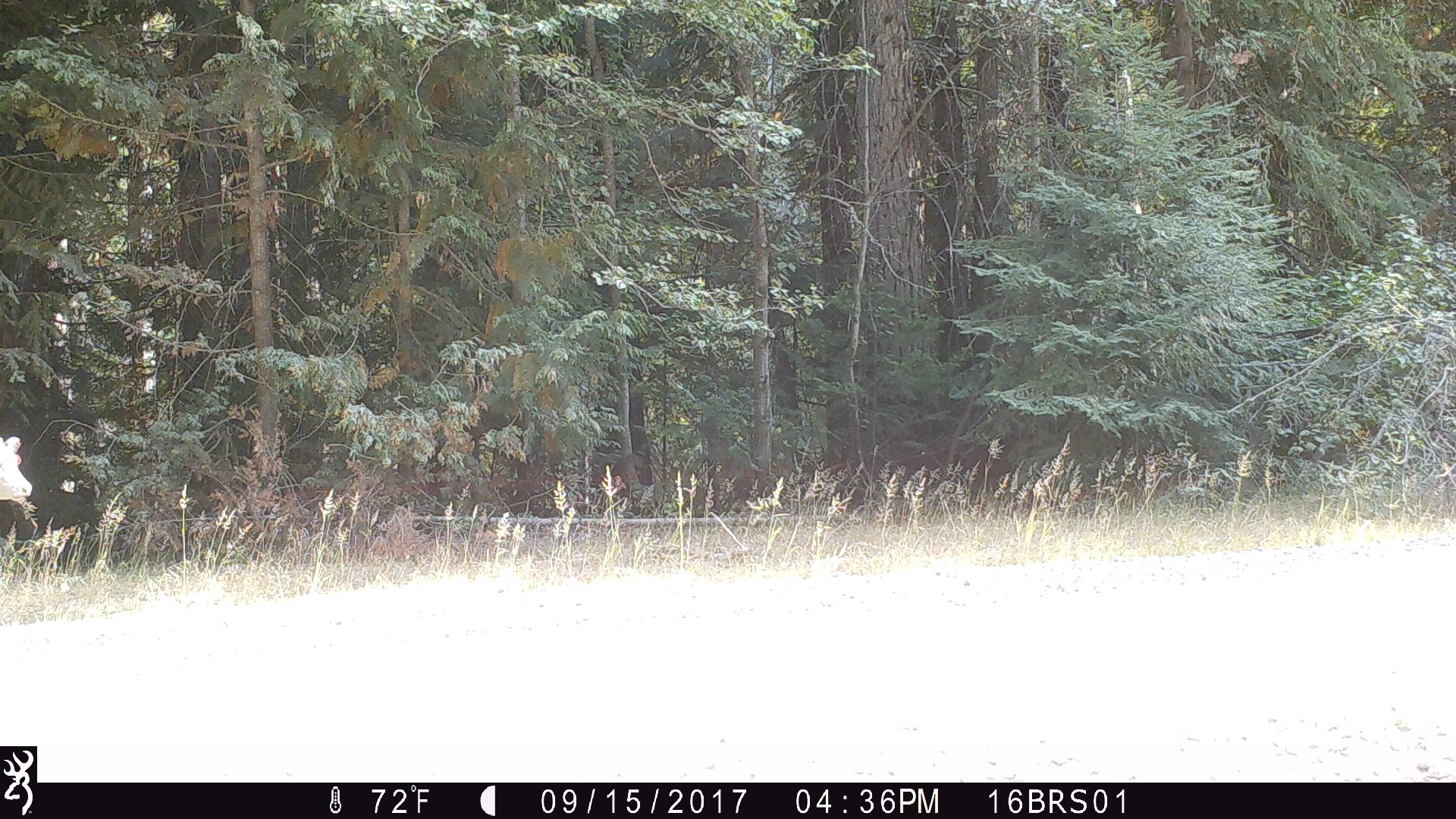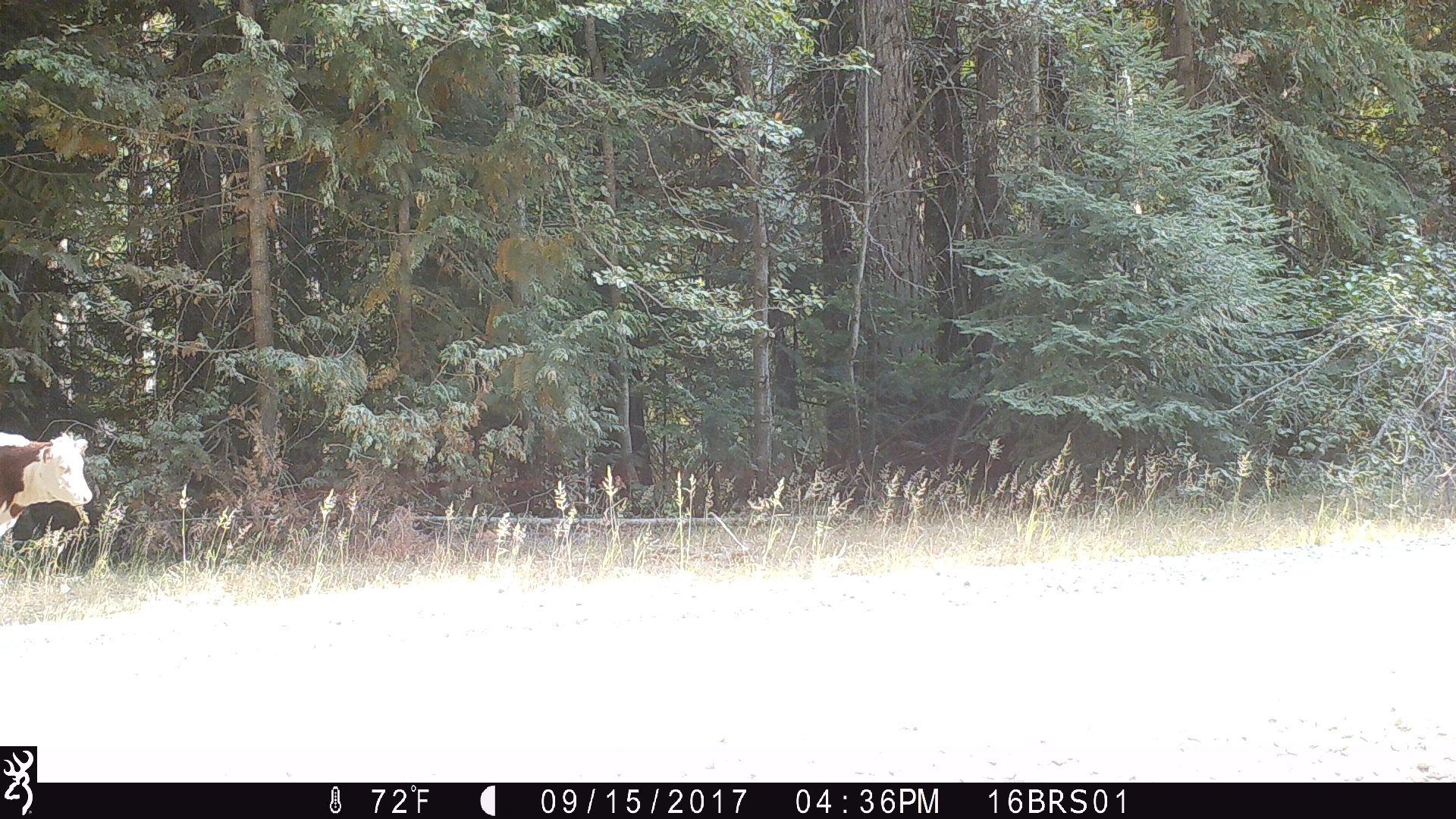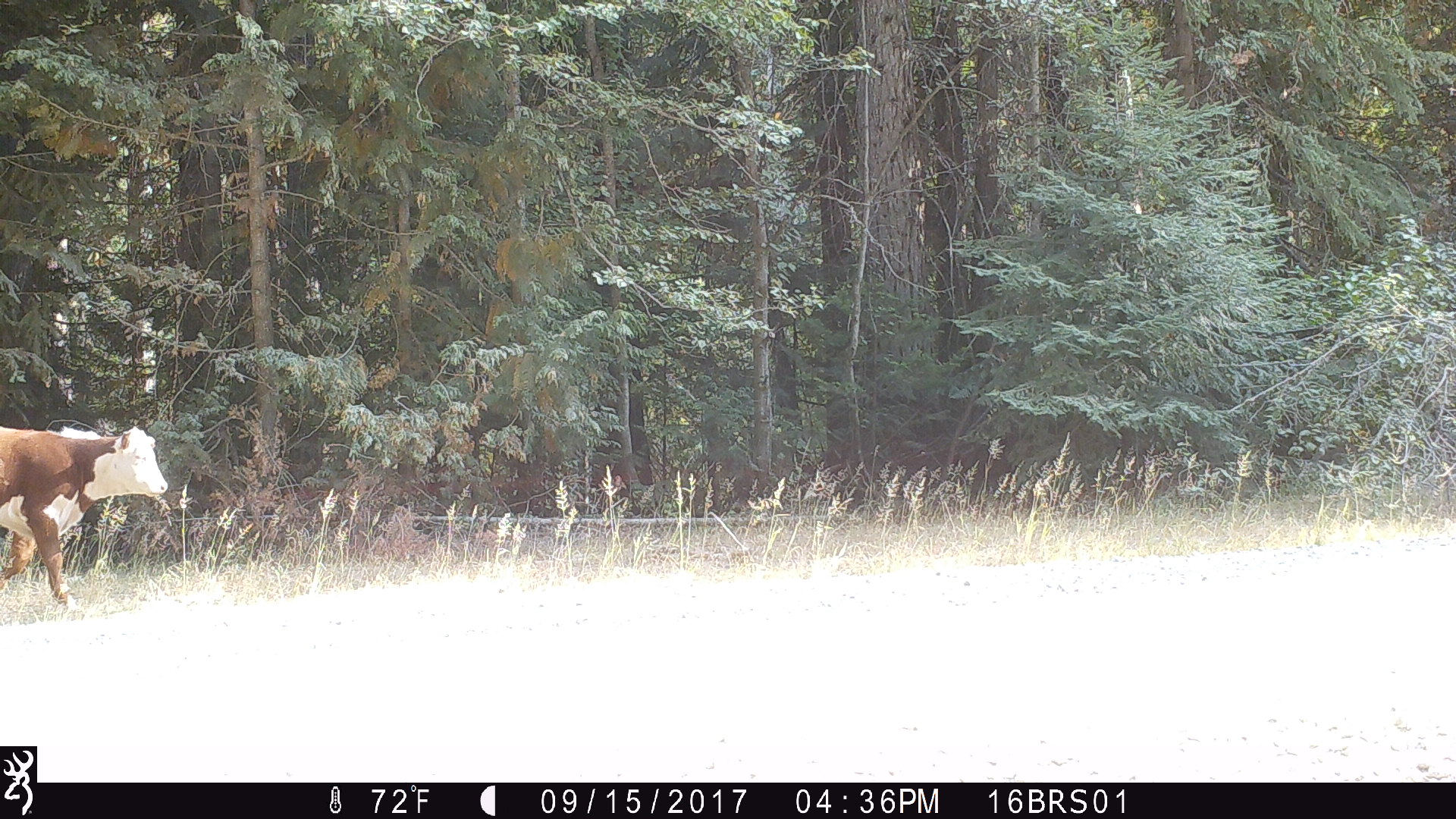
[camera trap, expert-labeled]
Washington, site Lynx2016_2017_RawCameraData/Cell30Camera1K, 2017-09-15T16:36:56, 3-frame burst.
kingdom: Animalia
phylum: Chordata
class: Mammalia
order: Artiodactyla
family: Bovidae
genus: Bos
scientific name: Bos taurus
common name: domestic cattle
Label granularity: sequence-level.